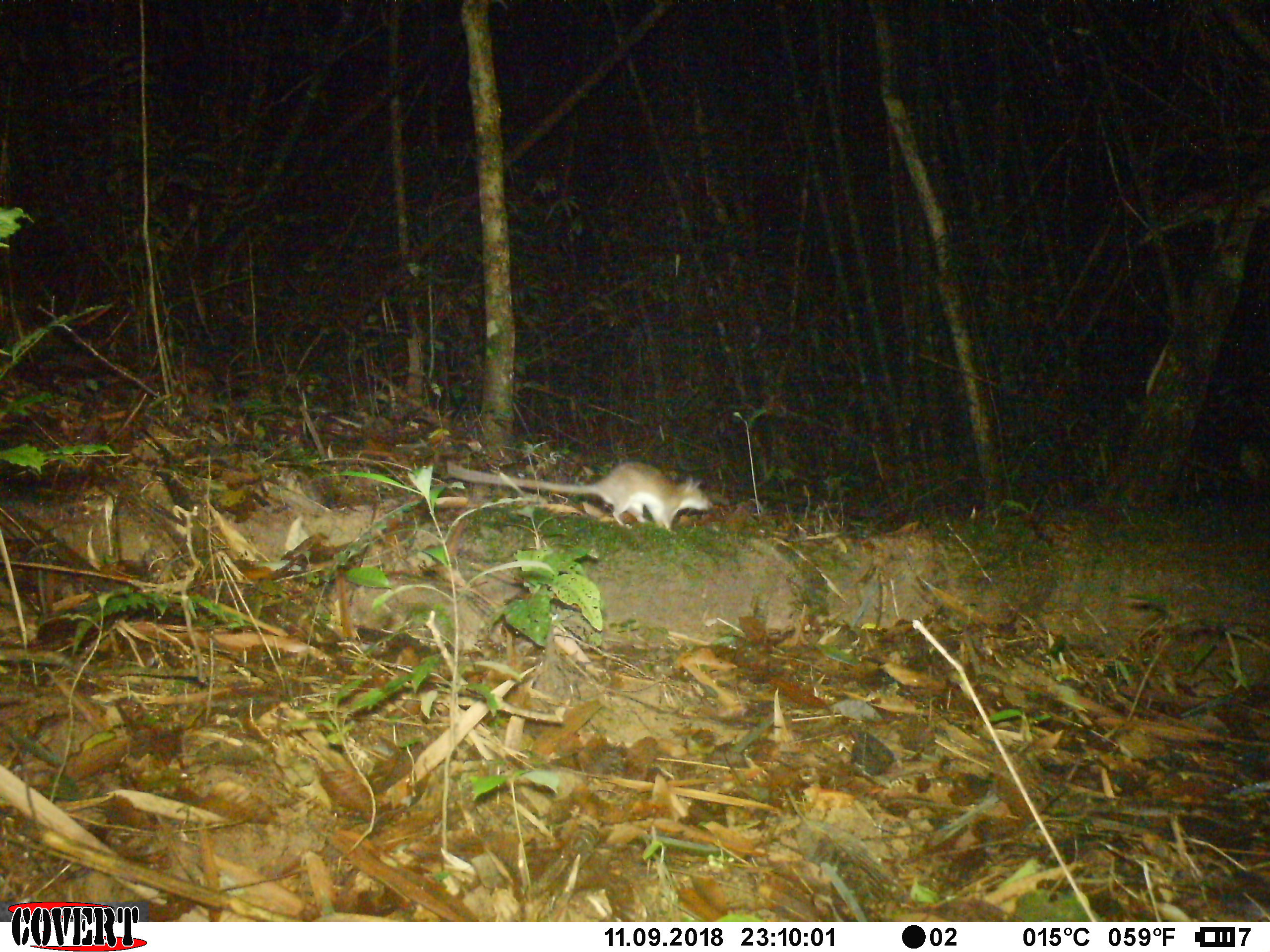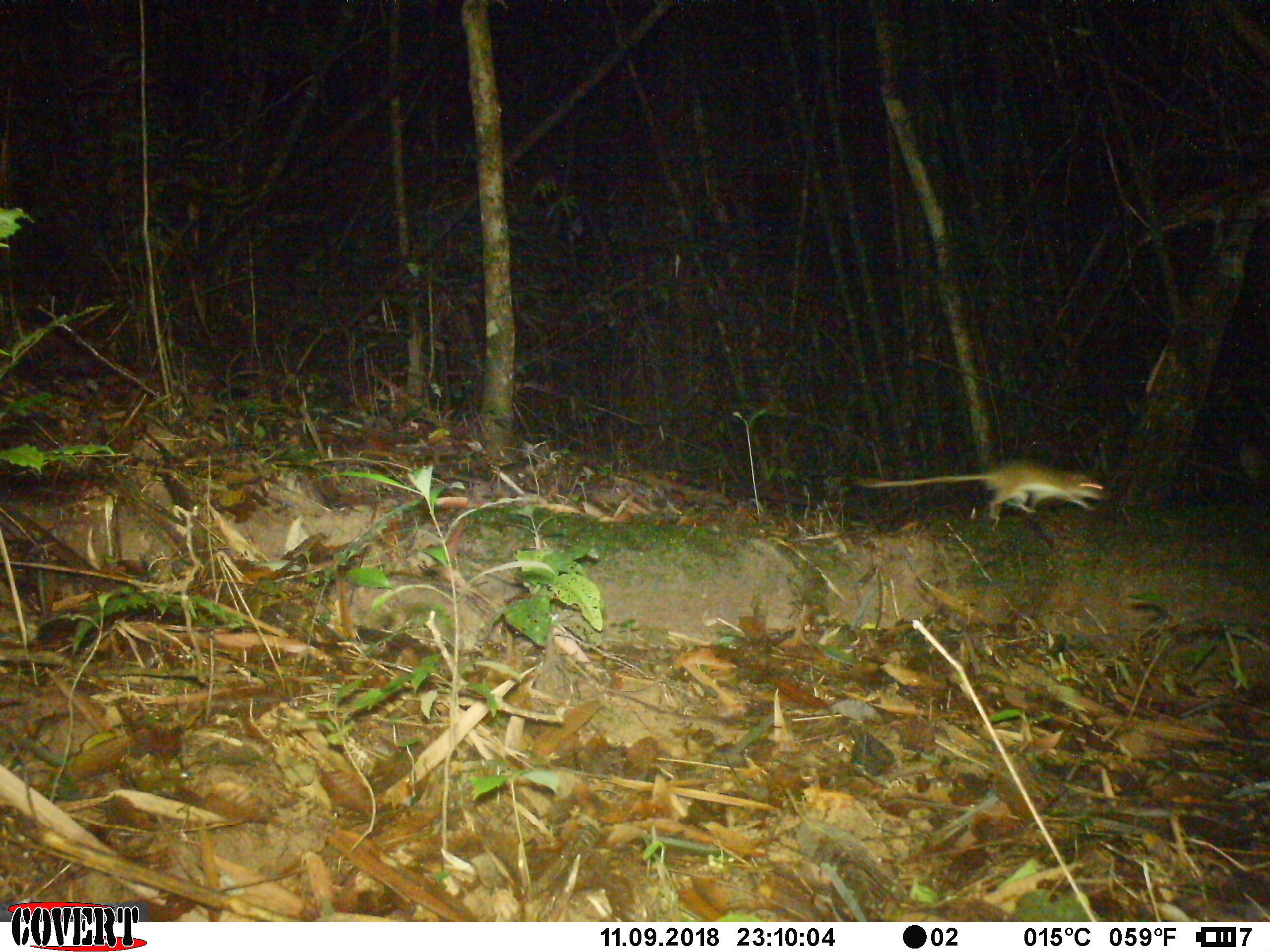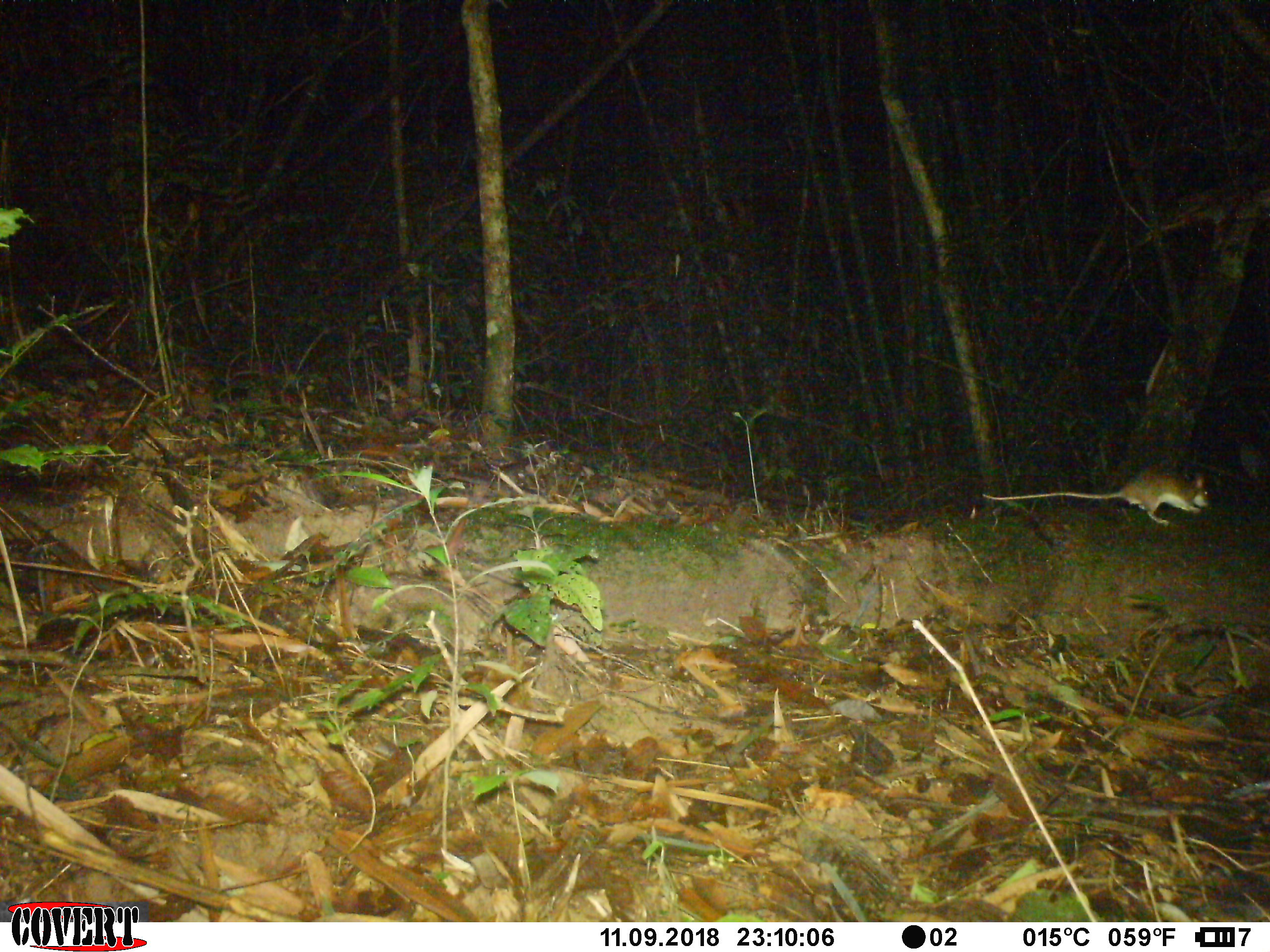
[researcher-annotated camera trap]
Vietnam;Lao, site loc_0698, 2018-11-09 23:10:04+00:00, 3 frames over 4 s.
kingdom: Animalia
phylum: Chordata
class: Mammalia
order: Rodentia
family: Muridae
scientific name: Muridae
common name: old-world mice and rats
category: unidentified murid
Unidentified murid (old-world mice and rats) (Muridae). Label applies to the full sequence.